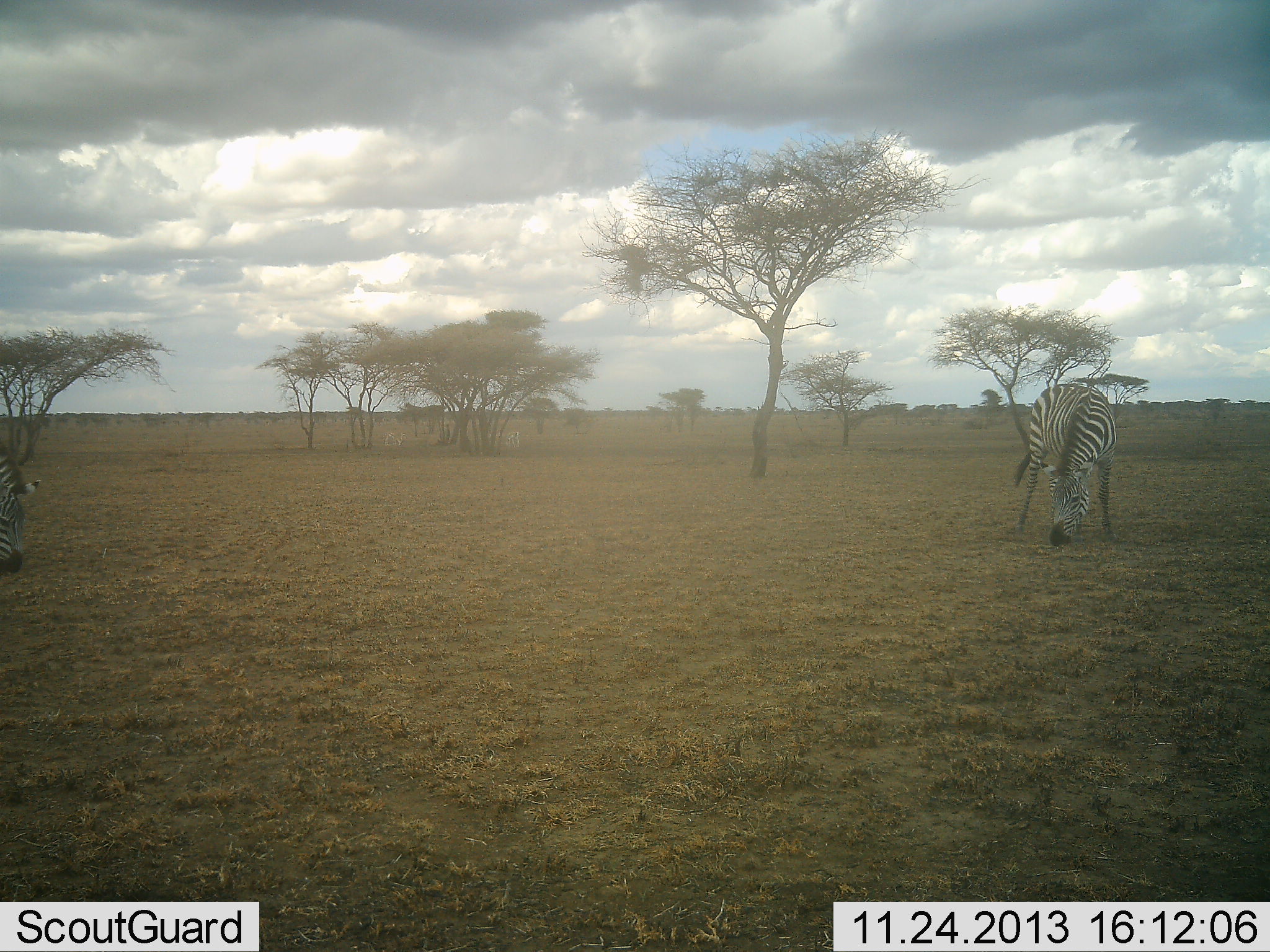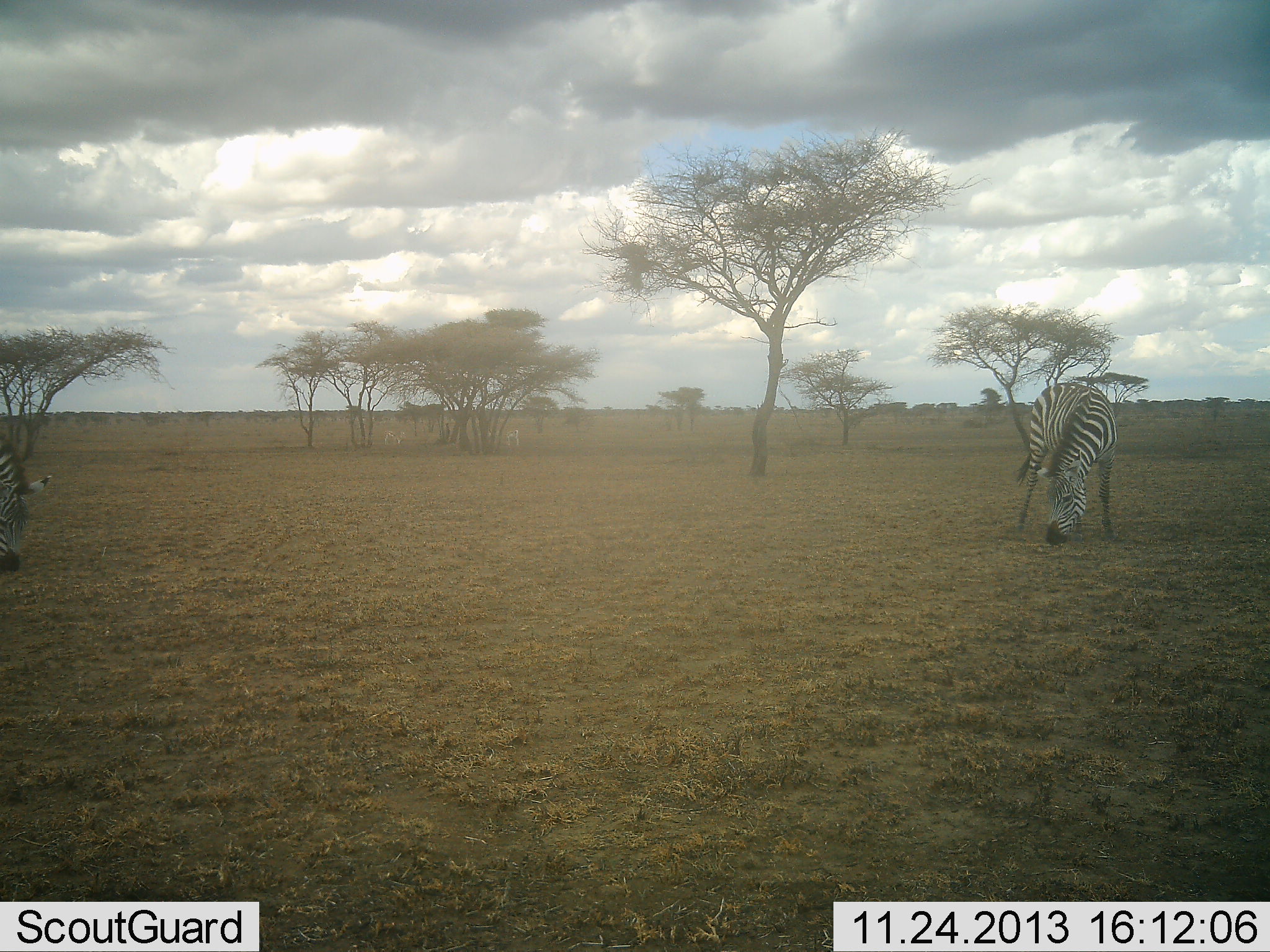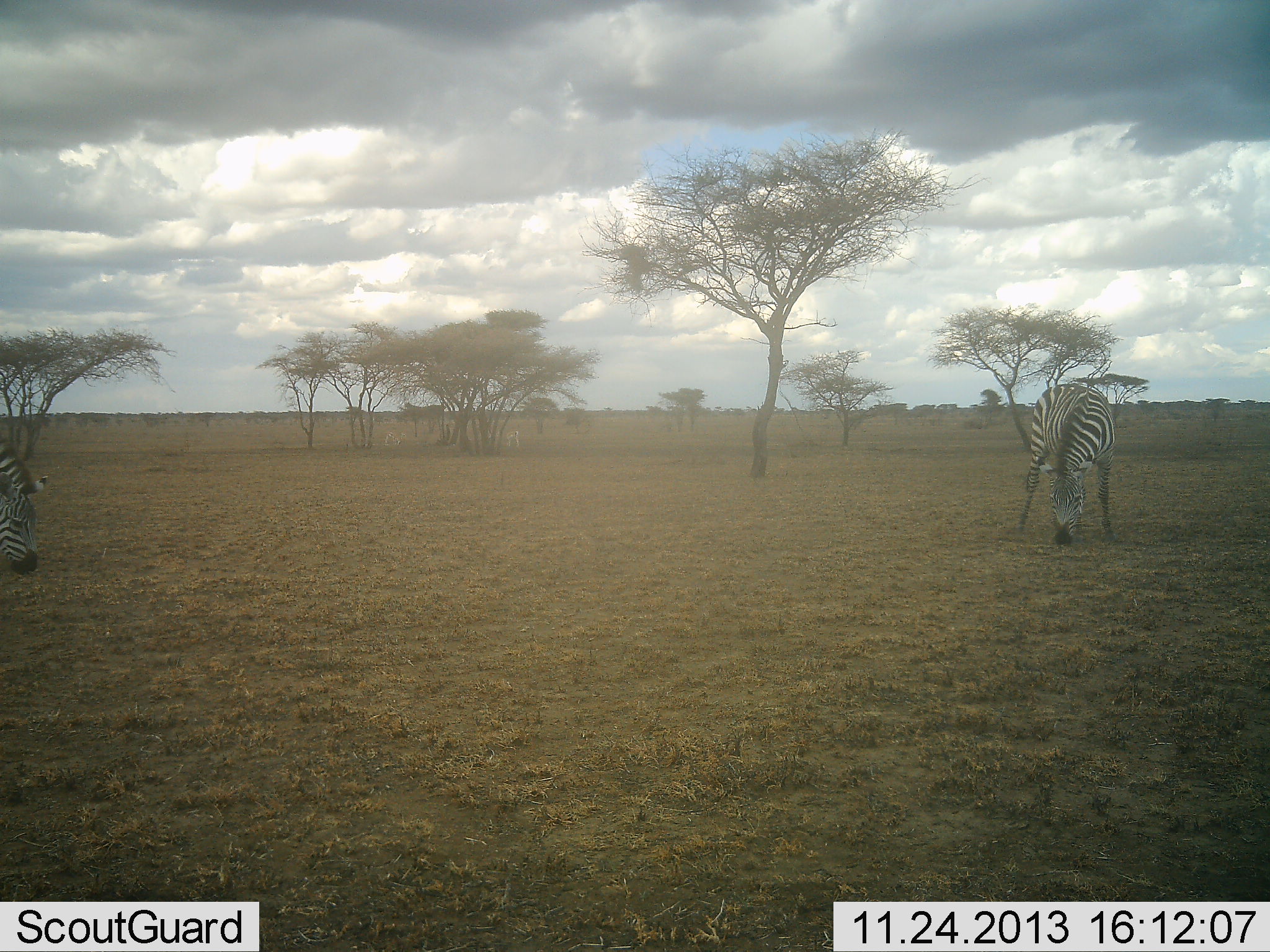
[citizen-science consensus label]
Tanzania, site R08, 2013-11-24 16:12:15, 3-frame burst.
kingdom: Animalia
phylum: Chordata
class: Mammalia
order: Perissodactyla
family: Equidae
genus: Equus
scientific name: Equus quagga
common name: plains zebra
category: zebra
Zebra (plains zebra) (Equus quagga), count 2. Behavior (volunteer vote fractions): standing 20%, resting 0%, moving 10%, interacting 0%. Young present (vote fraction): 0%. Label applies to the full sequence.